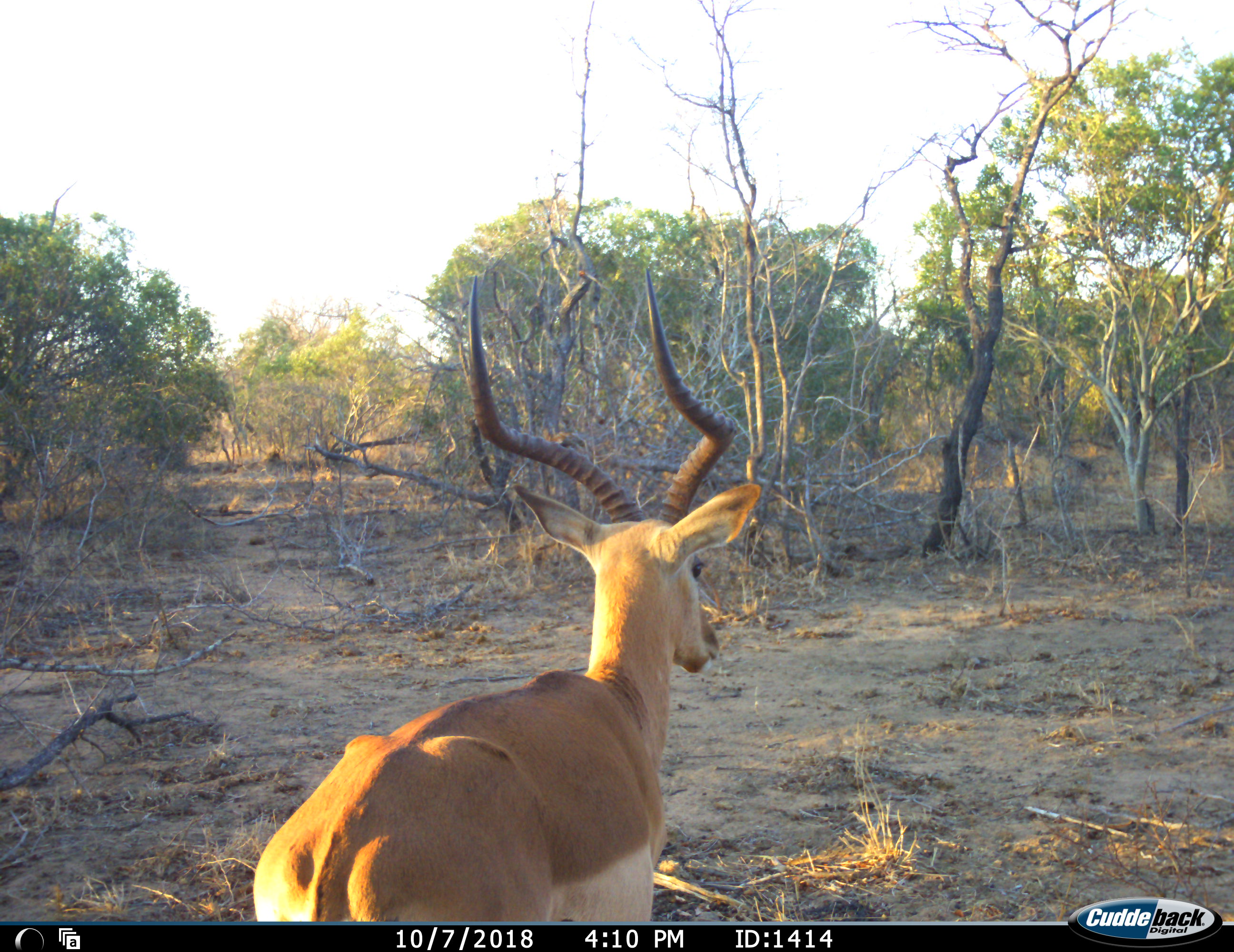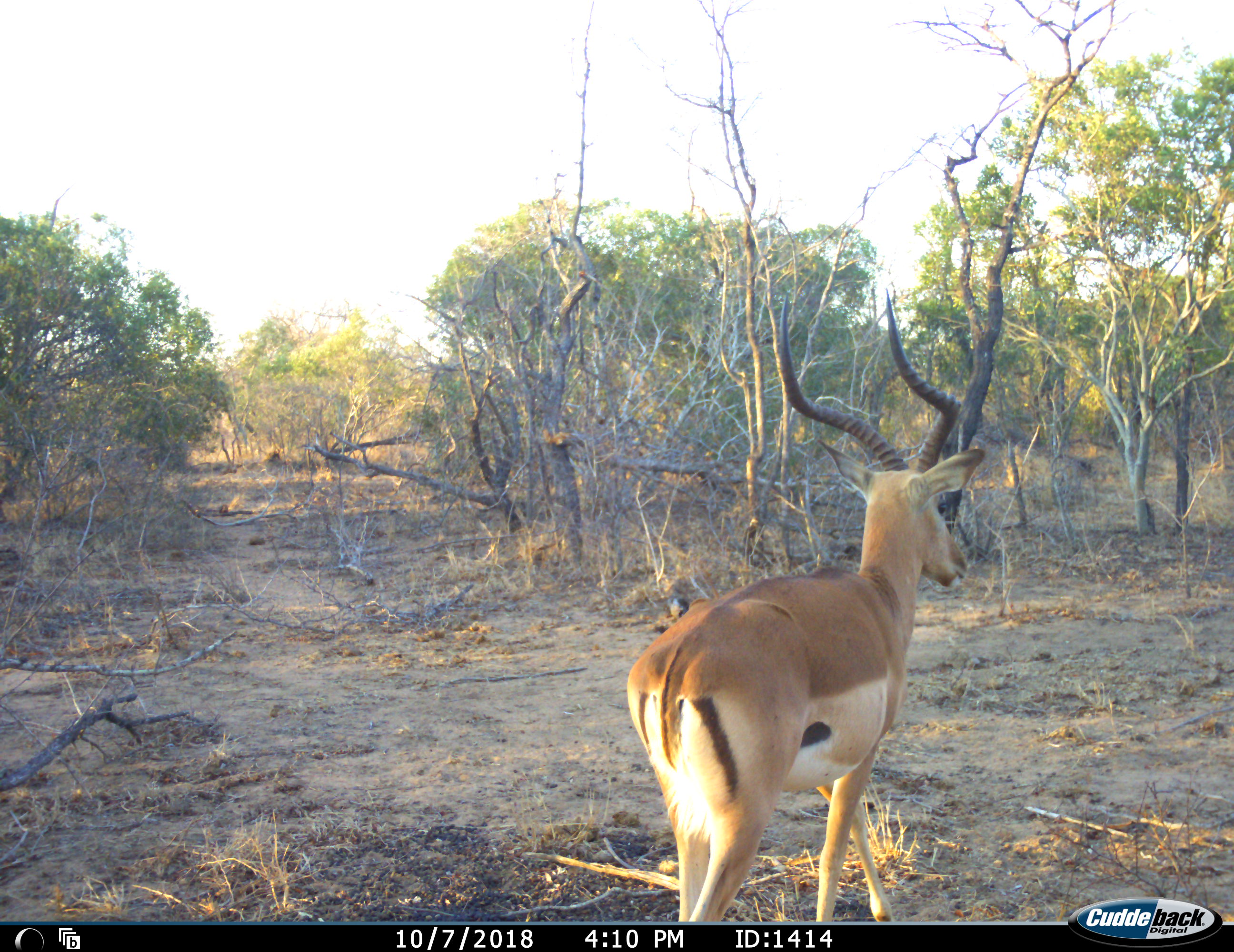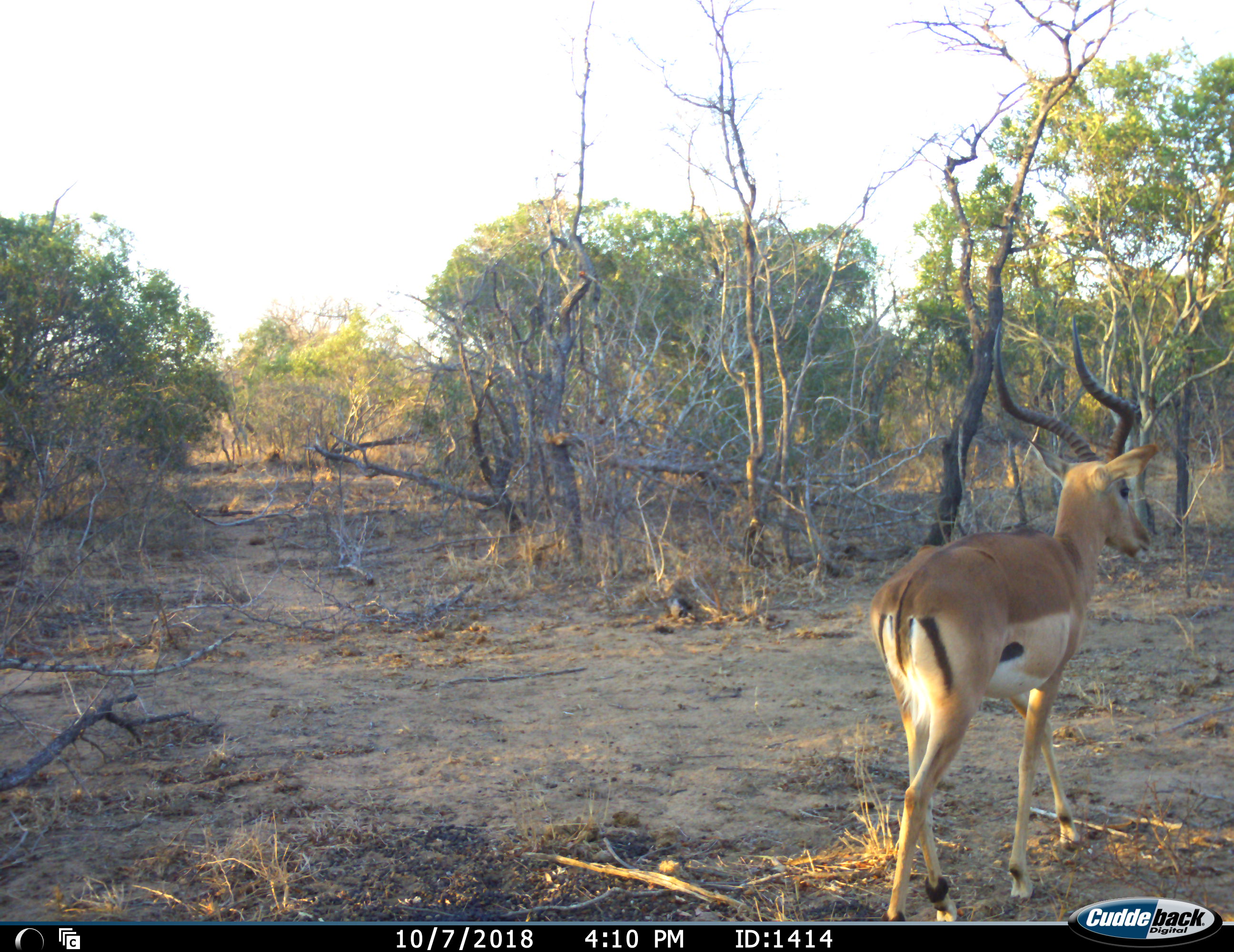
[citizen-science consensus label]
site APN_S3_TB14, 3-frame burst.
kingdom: Animalia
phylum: Chordata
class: Mammalia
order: Artiodactyla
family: Bovidae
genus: Aepyceros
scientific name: Aepyceros melampus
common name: impala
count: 1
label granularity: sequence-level